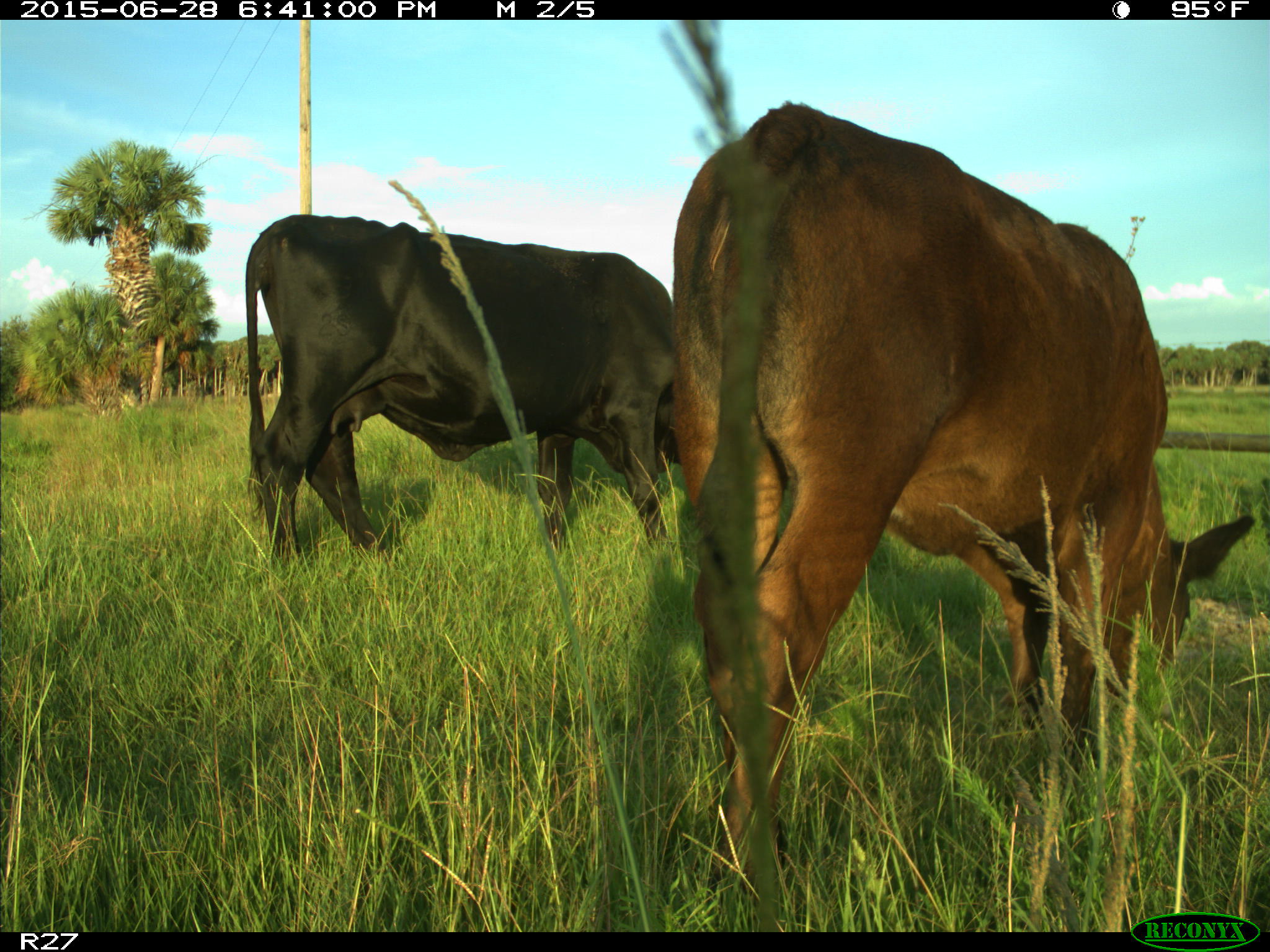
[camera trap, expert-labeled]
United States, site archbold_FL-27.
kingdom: Animalia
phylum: Chordata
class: Mammalia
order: Artiodactyla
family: Bovidae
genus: Bos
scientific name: Bos taurus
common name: domestic cow